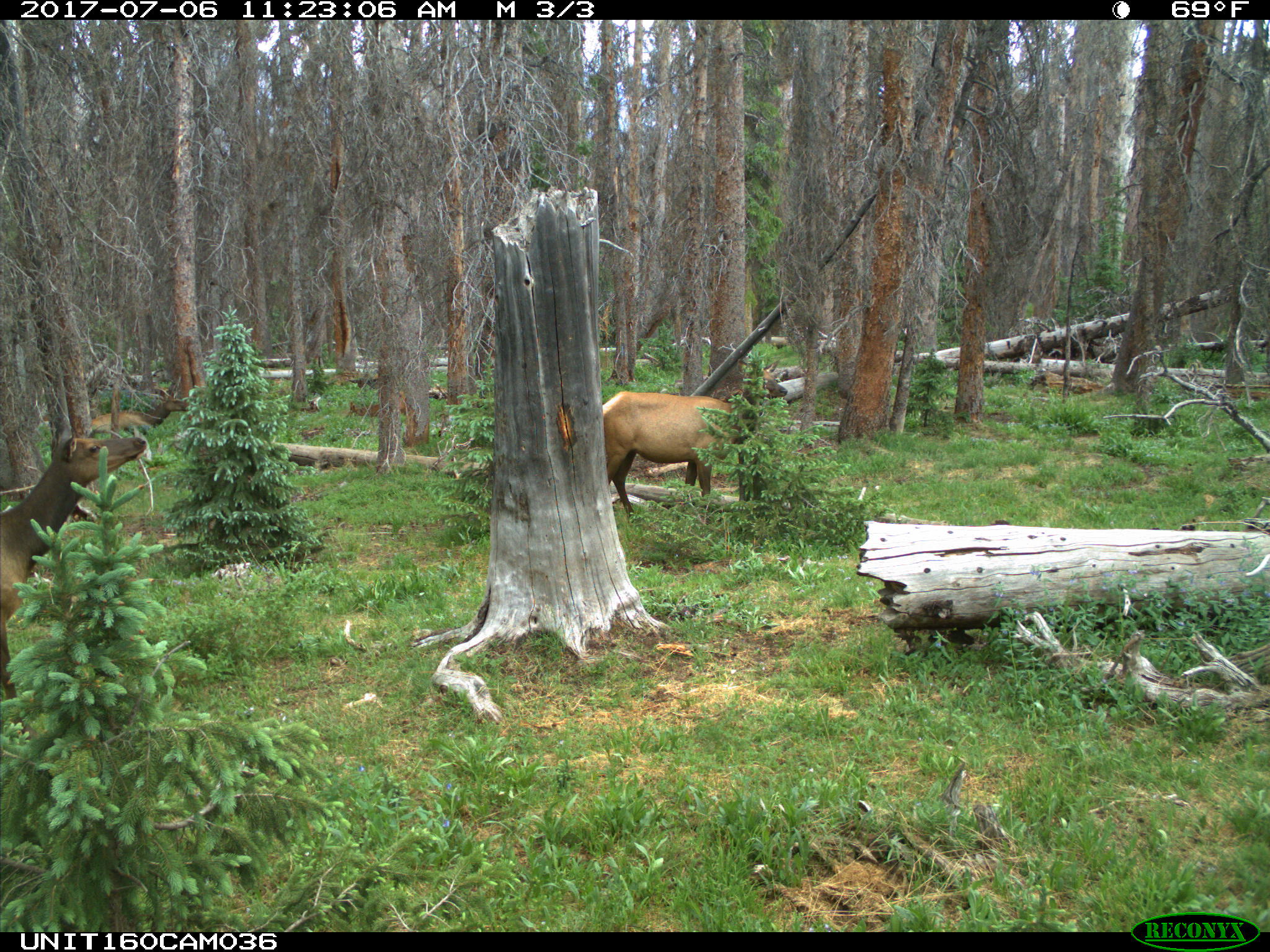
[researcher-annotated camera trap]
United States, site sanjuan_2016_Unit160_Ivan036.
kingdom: Animalia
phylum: Chordata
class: Mammalia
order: Artiodactyla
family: Cervidae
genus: Cervus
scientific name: Cervus elaphus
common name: red deer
Cervus elaphus (red deer).